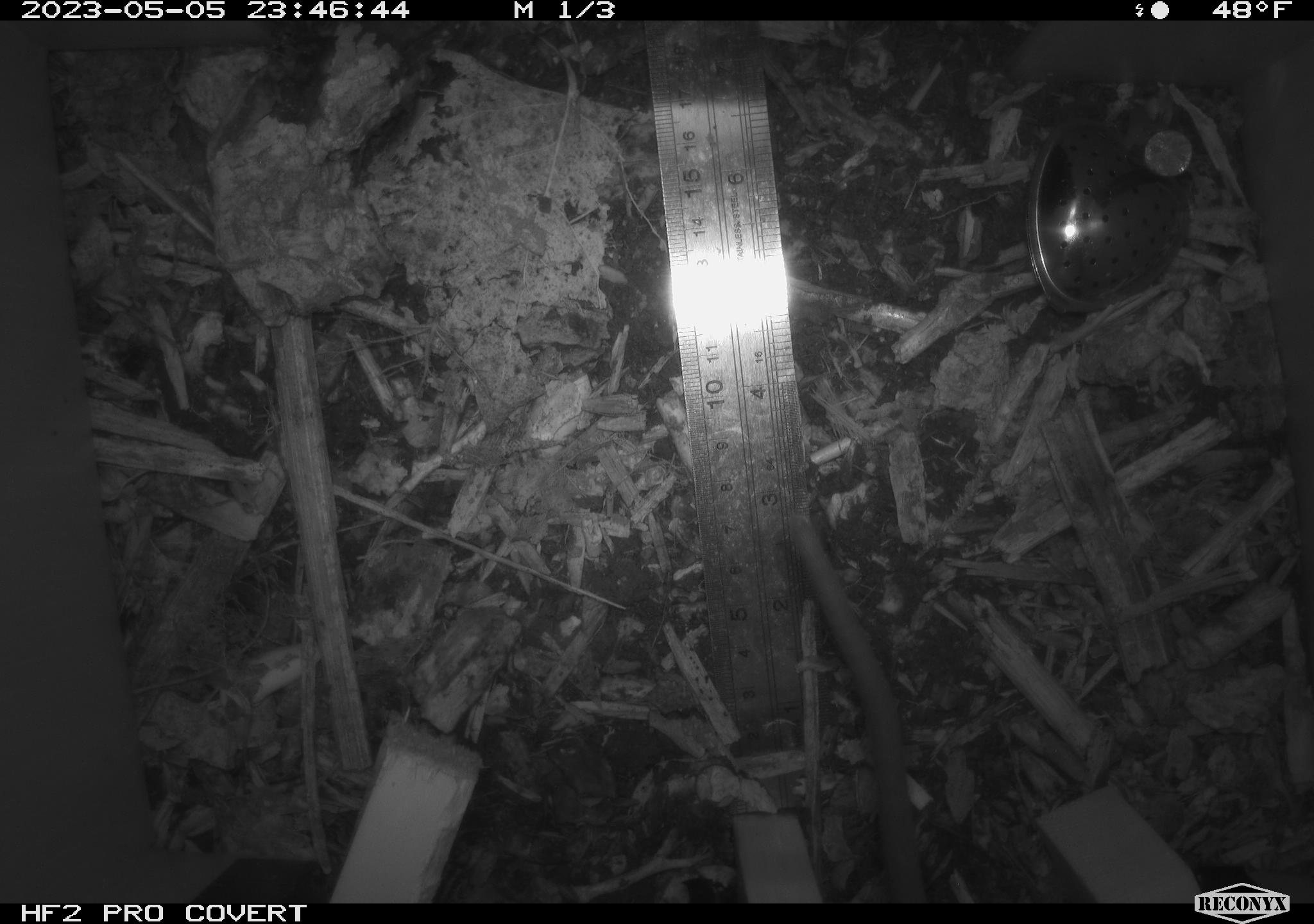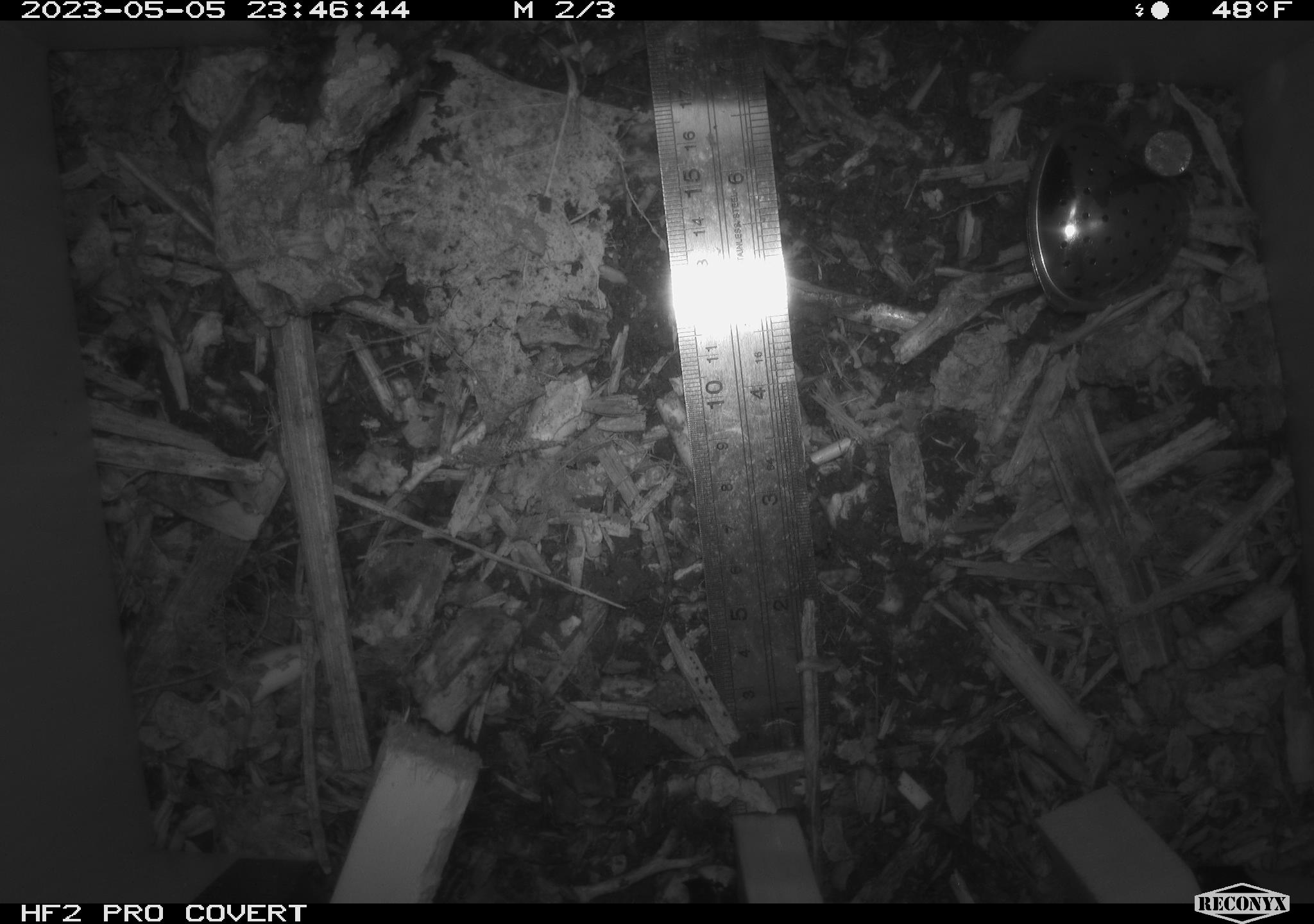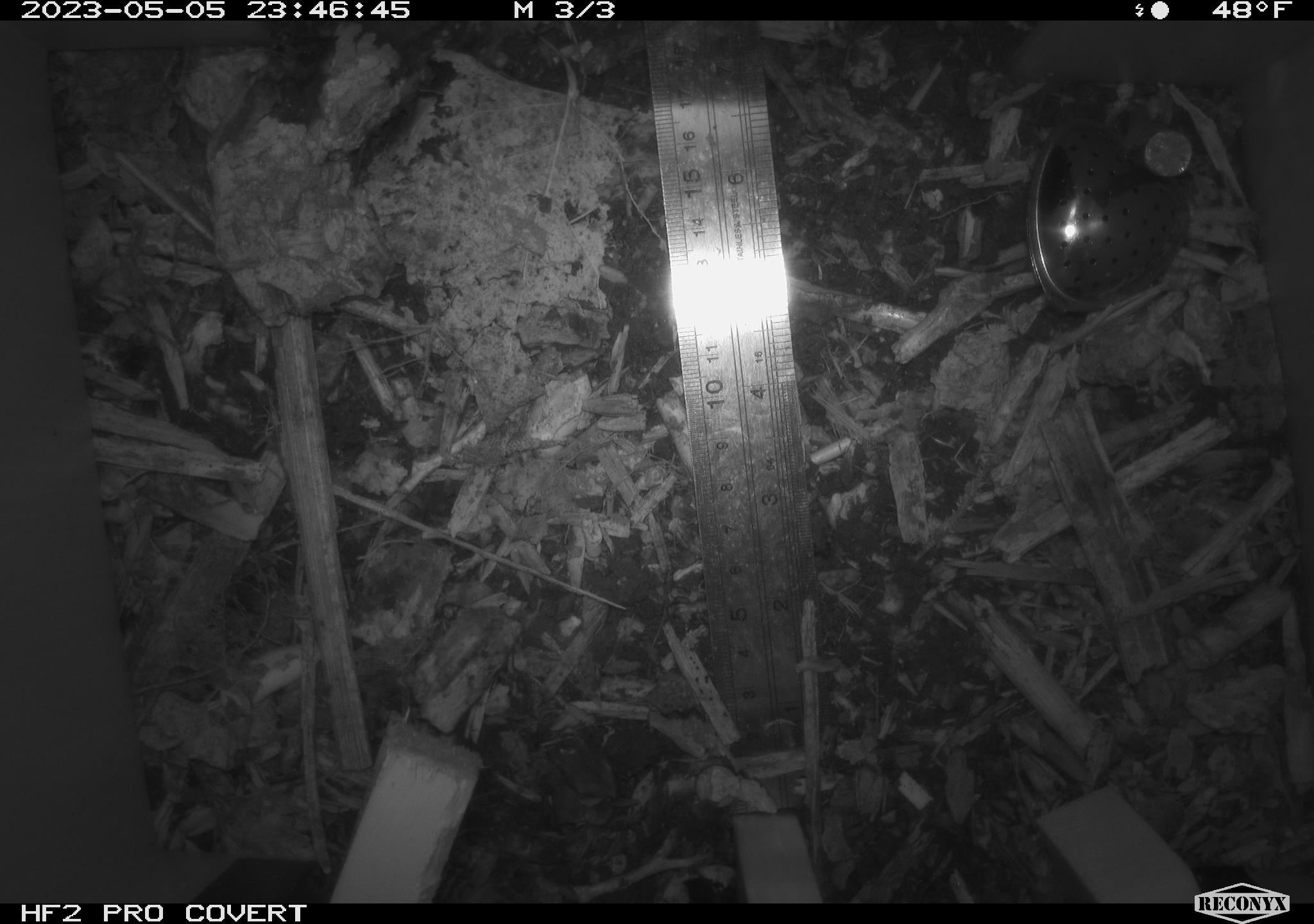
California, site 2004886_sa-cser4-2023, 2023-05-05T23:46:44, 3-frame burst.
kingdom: Animalia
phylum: Chordata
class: Mammalia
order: Rodentia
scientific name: Rodentia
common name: mouse species